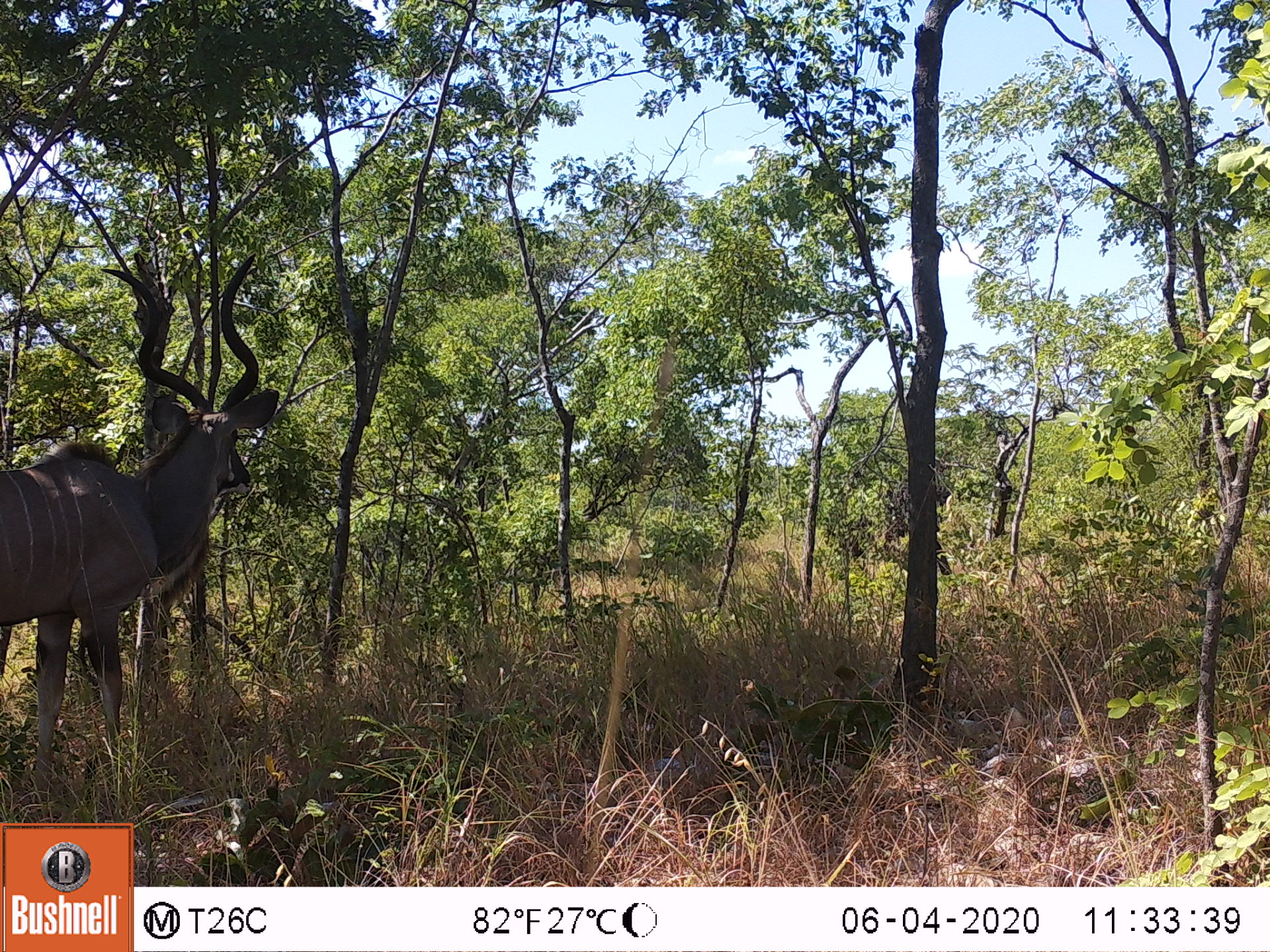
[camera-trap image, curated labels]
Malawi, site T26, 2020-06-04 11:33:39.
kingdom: Animalia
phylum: Chordata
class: Mammalia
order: Artiodactyla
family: Bovidae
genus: Tragelaphus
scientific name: Tragelaphus strepsiceros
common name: greater kudu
Greater kudu (Tragelaphus strepsiceros), count 1.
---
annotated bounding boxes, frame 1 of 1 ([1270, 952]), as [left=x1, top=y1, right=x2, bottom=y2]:
greater kudu: [left=0, top=252, right=276, bottom=798]